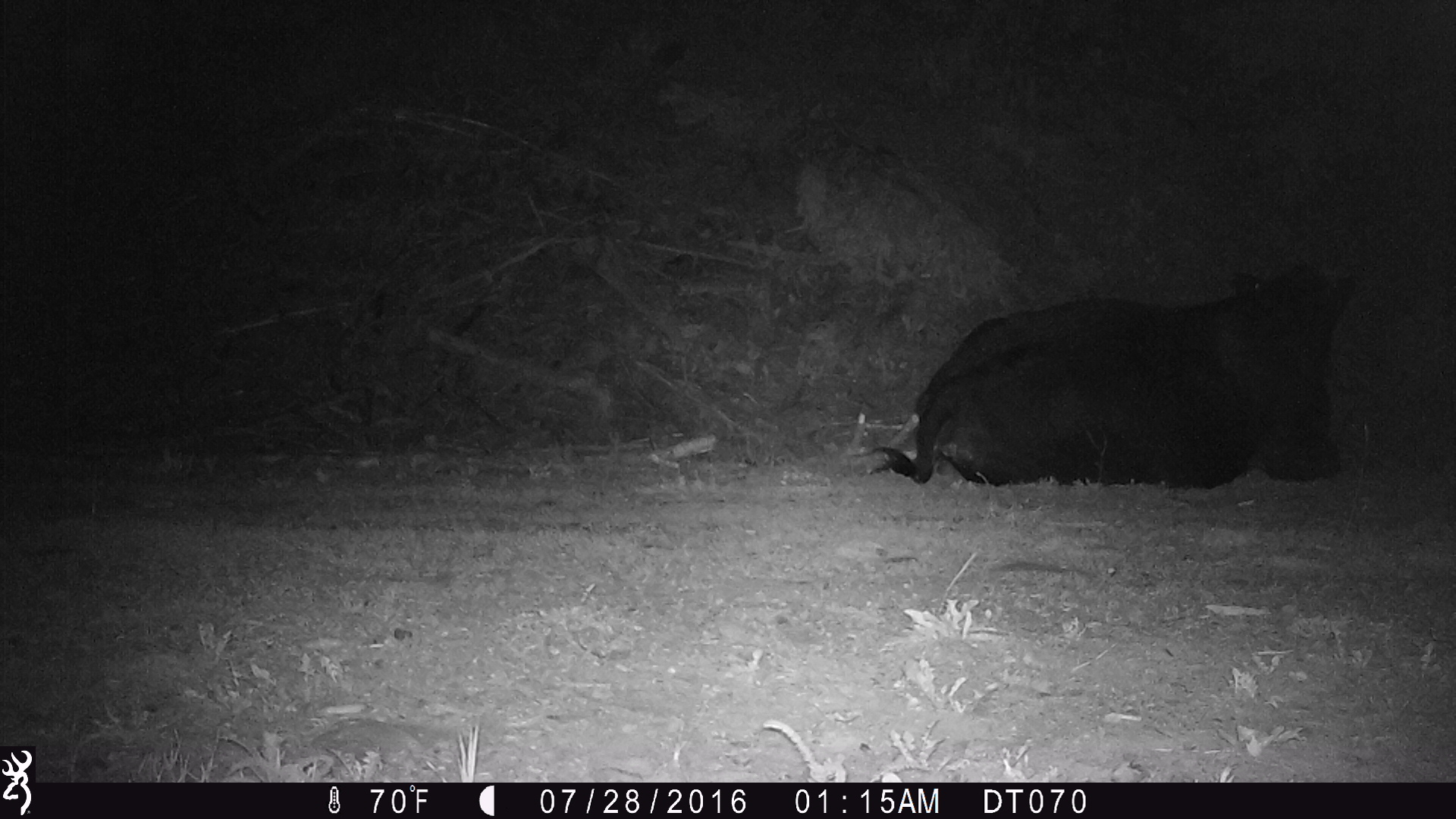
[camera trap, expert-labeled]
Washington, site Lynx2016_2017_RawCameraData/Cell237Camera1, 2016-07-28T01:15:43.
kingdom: Animalia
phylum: Chordata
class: Mammalia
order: Artiodactyla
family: Bovidae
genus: Bos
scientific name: Bos taurus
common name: domestic cattle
Domestic cattle (Bos taurus). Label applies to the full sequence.